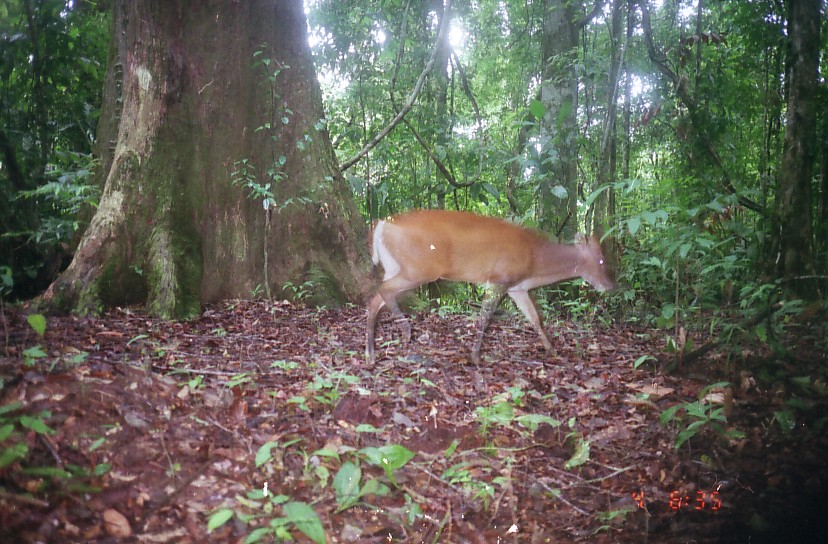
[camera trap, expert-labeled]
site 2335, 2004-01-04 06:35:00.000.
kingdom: Animalia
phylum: Chordata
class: Mammalia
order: Artiodactyla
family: Cervidae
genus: Muntiacus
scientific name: Muntiacus muntjak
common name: southern red muntjac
Muntiacus muntjak (southern red muntjac), count 1.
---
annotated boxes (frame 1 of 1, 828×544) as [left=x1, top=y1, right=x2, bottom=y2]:
muntiacus muntjak: [left=365, top=209, right=613, bottom=366]